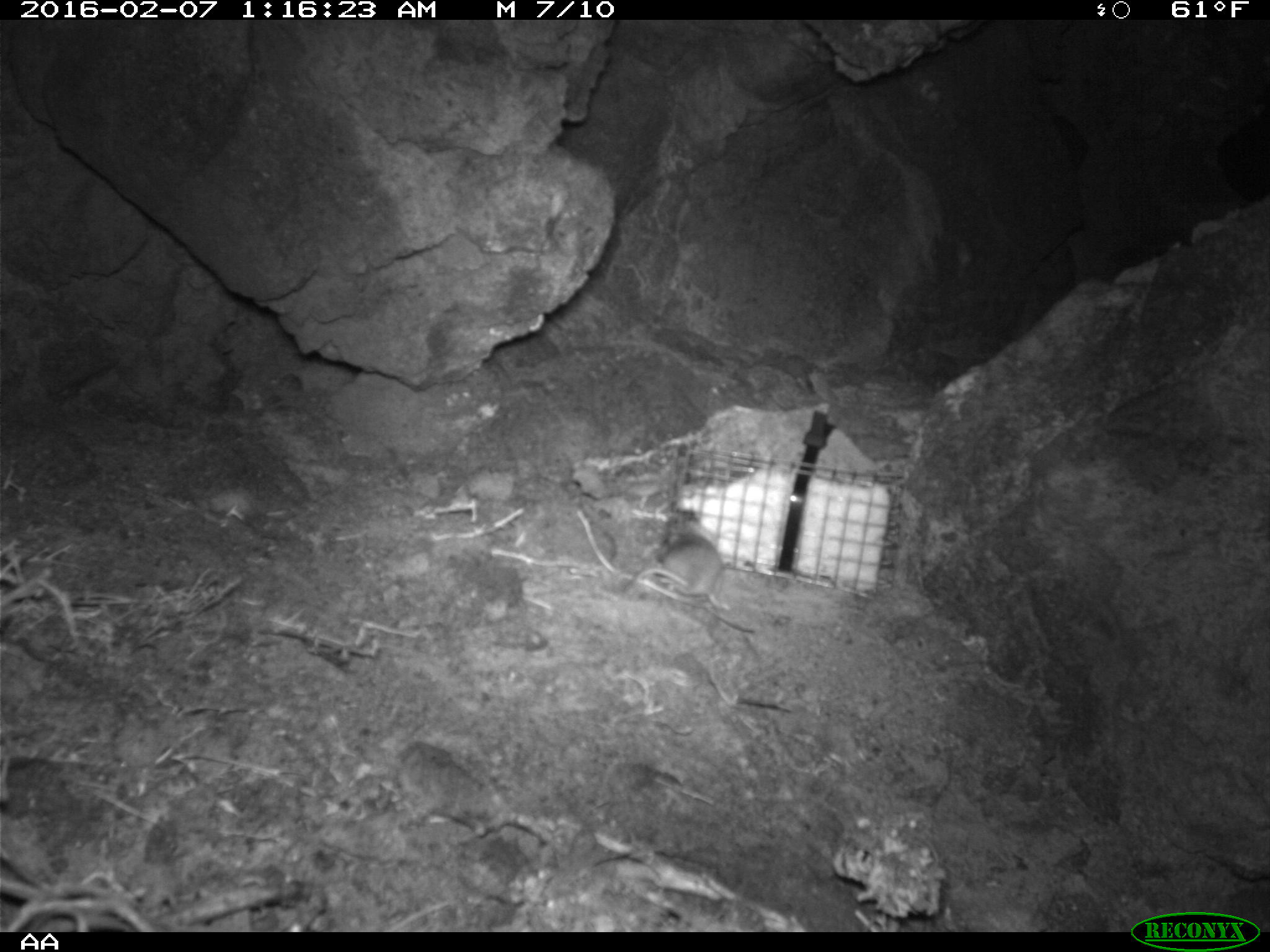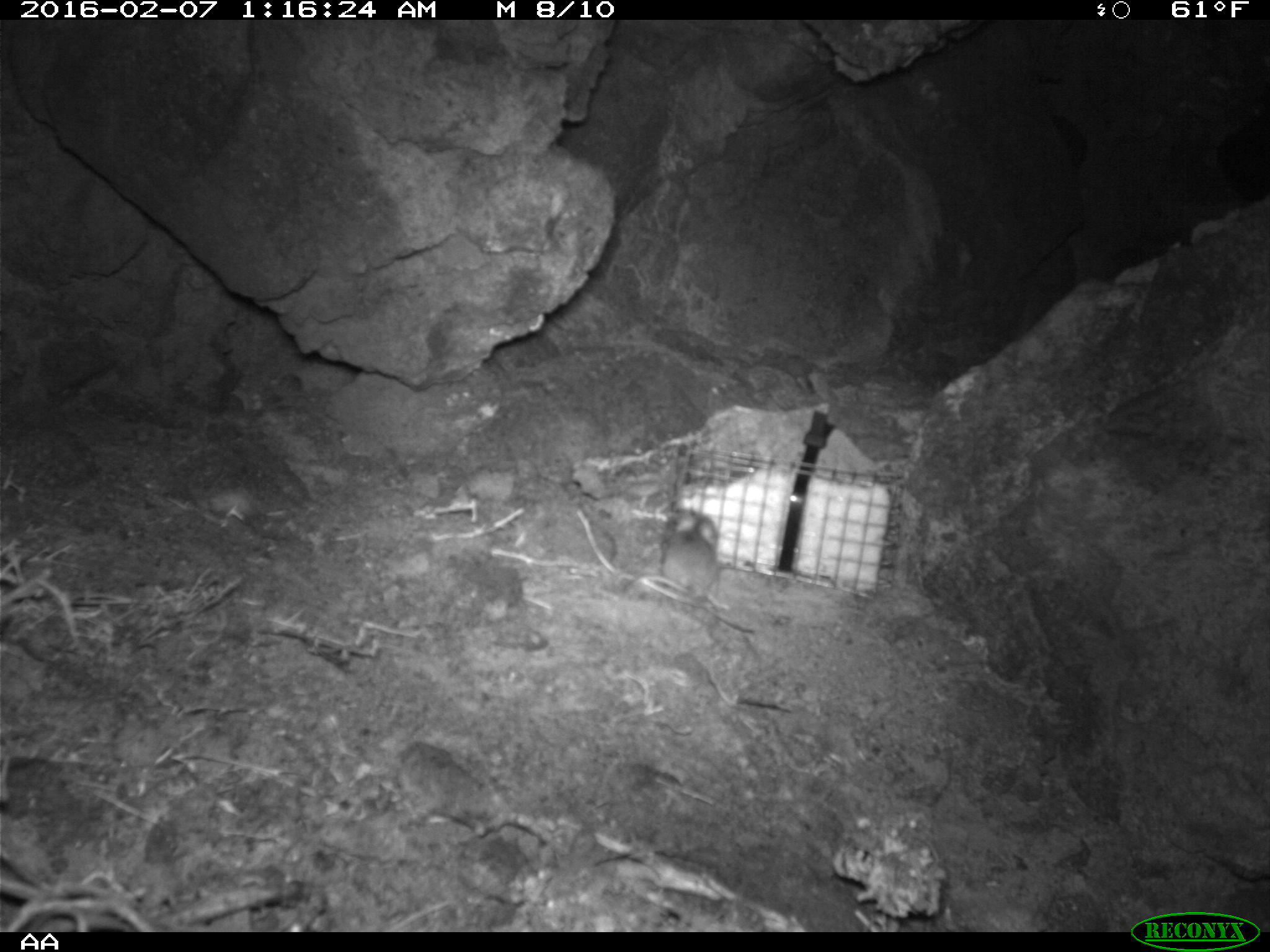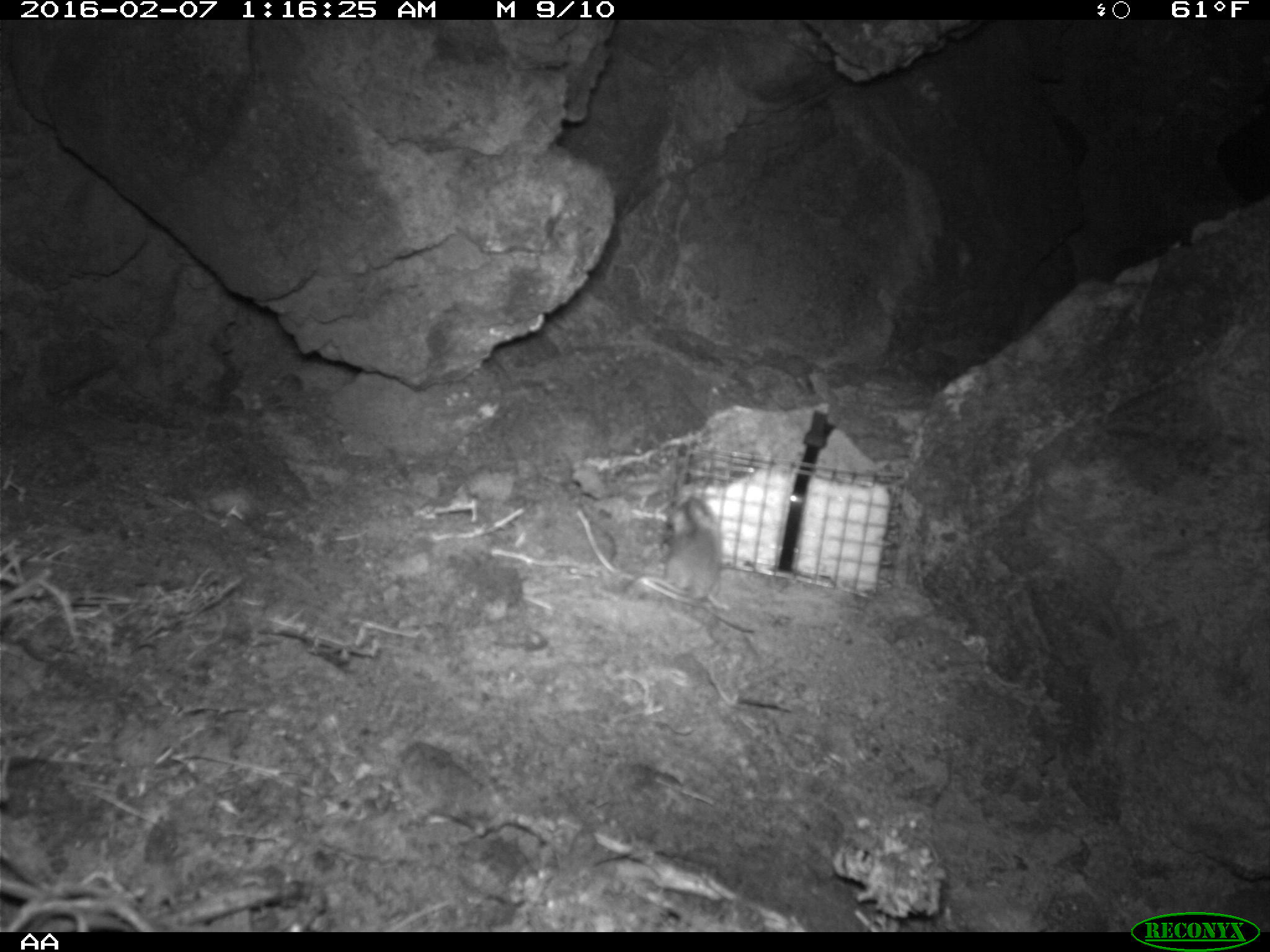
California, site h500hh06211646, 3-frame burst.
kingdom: Animalia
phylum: Chordata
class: Mammalia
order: Rodentia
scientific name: Rodentia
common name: rodent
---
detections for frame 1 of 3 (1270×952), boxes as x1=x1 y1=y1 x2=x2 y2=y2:
rodent: x1=618 y1=522 x2=734 y2=612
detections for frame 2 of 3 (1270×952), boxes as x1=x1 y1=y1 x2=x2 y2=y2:
rodent: x1=659 y1=511 x2=754 y2=633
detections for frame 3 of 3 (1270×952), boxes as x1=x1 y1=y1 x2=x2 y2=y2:
rodent: x1=668 y1=498 x2=730 y2=610